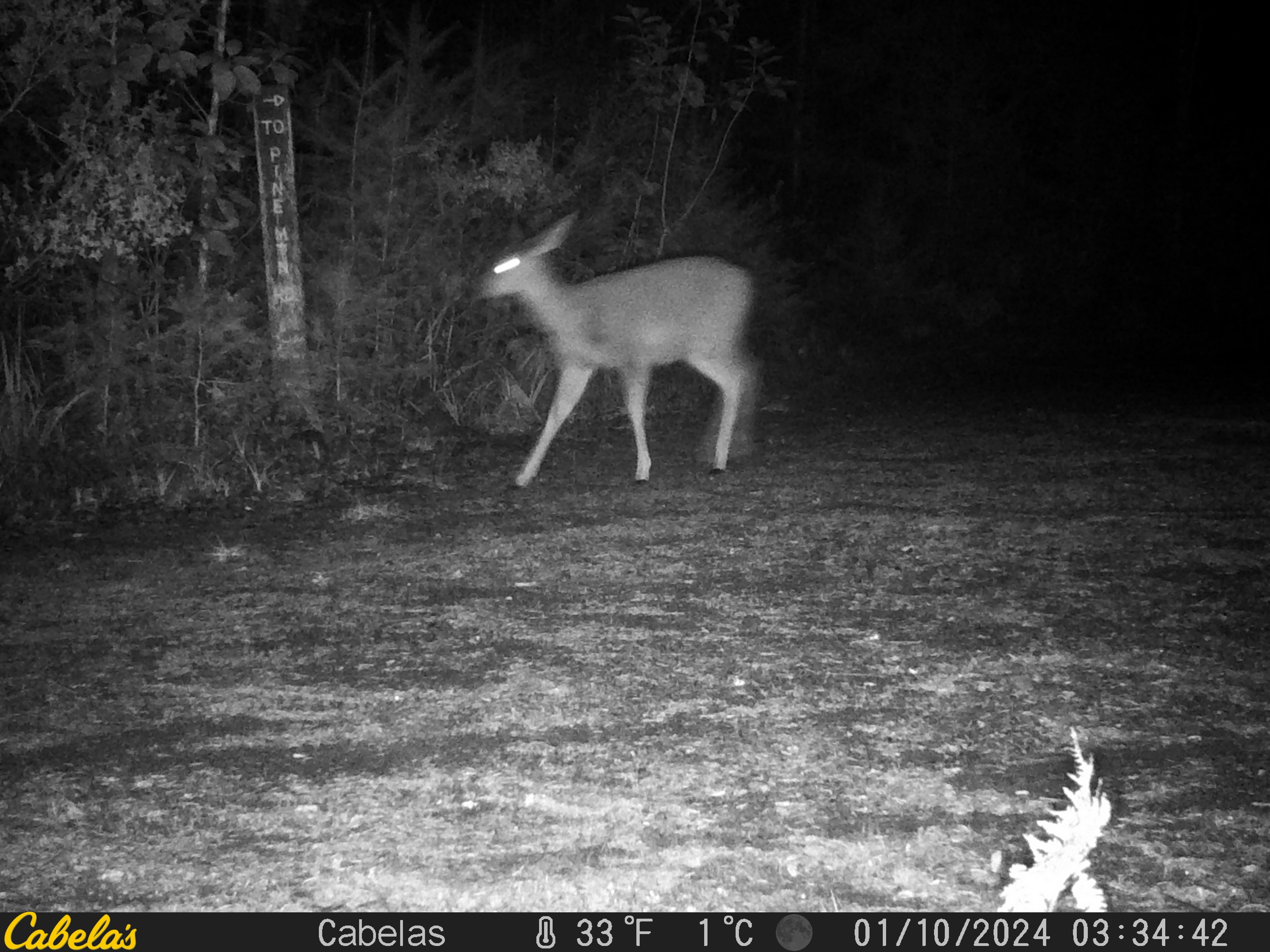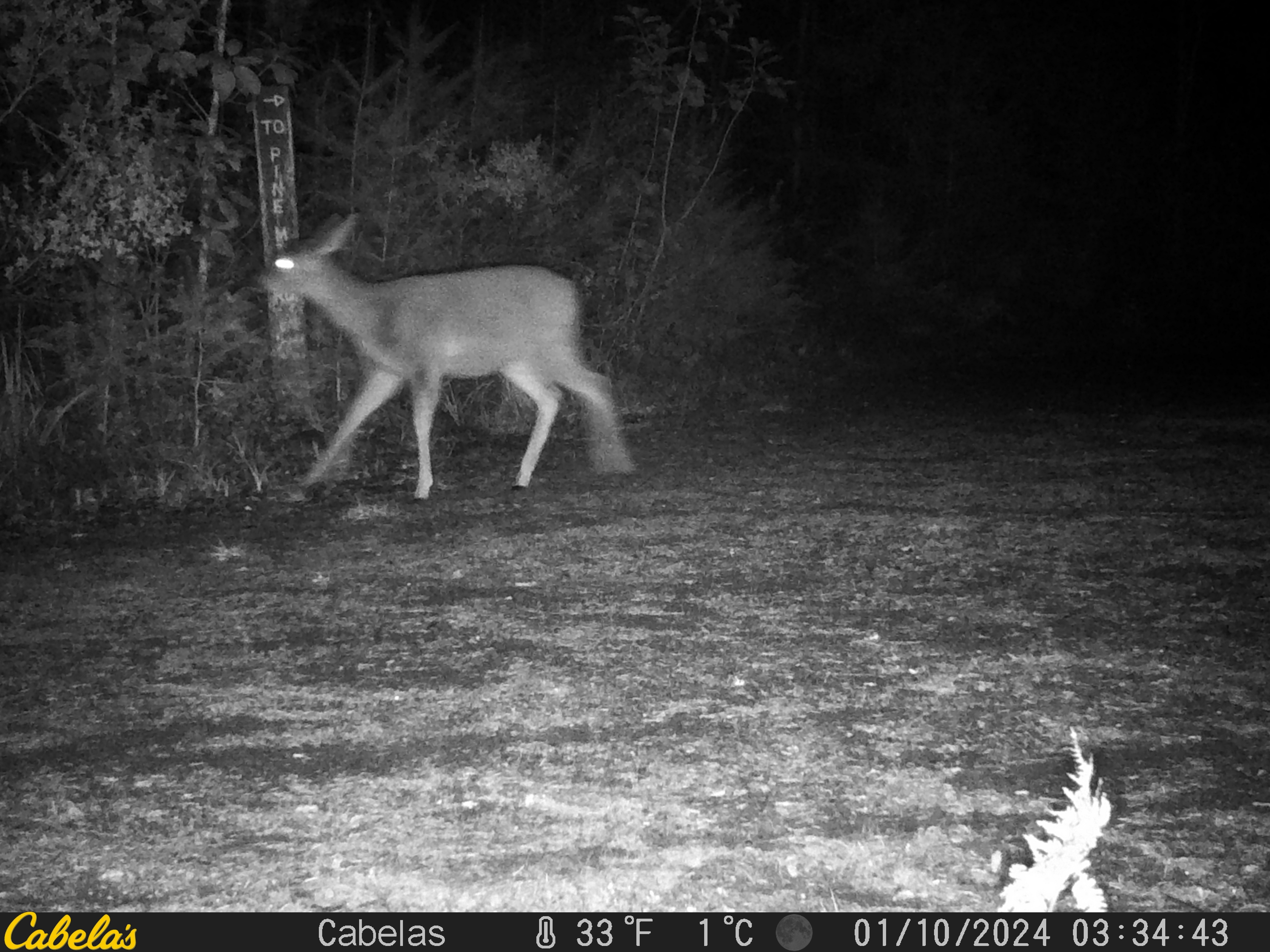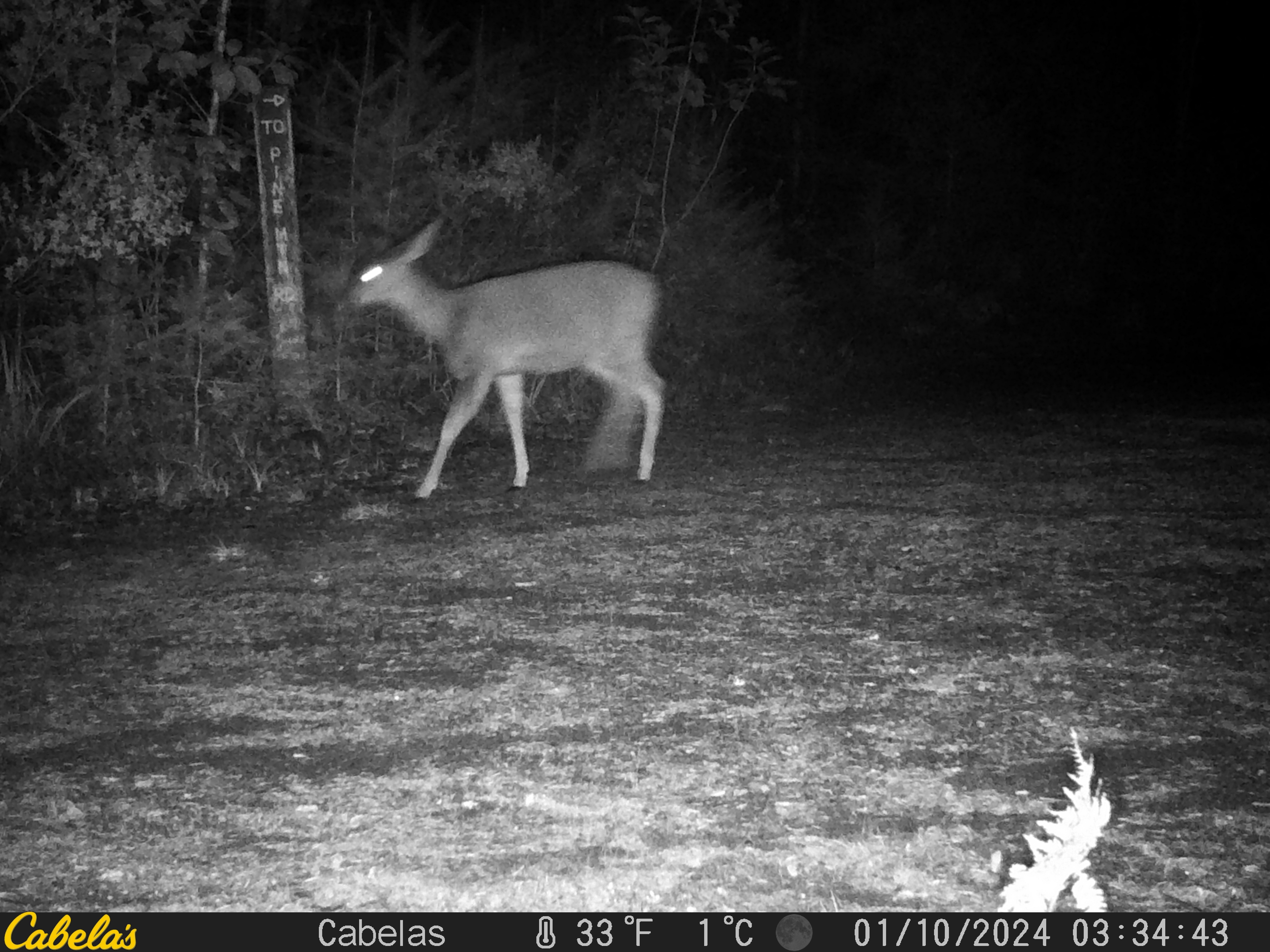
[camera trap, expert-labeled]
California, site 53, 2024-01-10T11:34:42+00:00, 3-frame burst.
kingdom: Animalia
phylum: Chordata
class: Mammalia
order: Artiodactyla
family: Cervidae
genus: Odocoileus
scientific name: Odocoileus hemionus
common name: mule deer